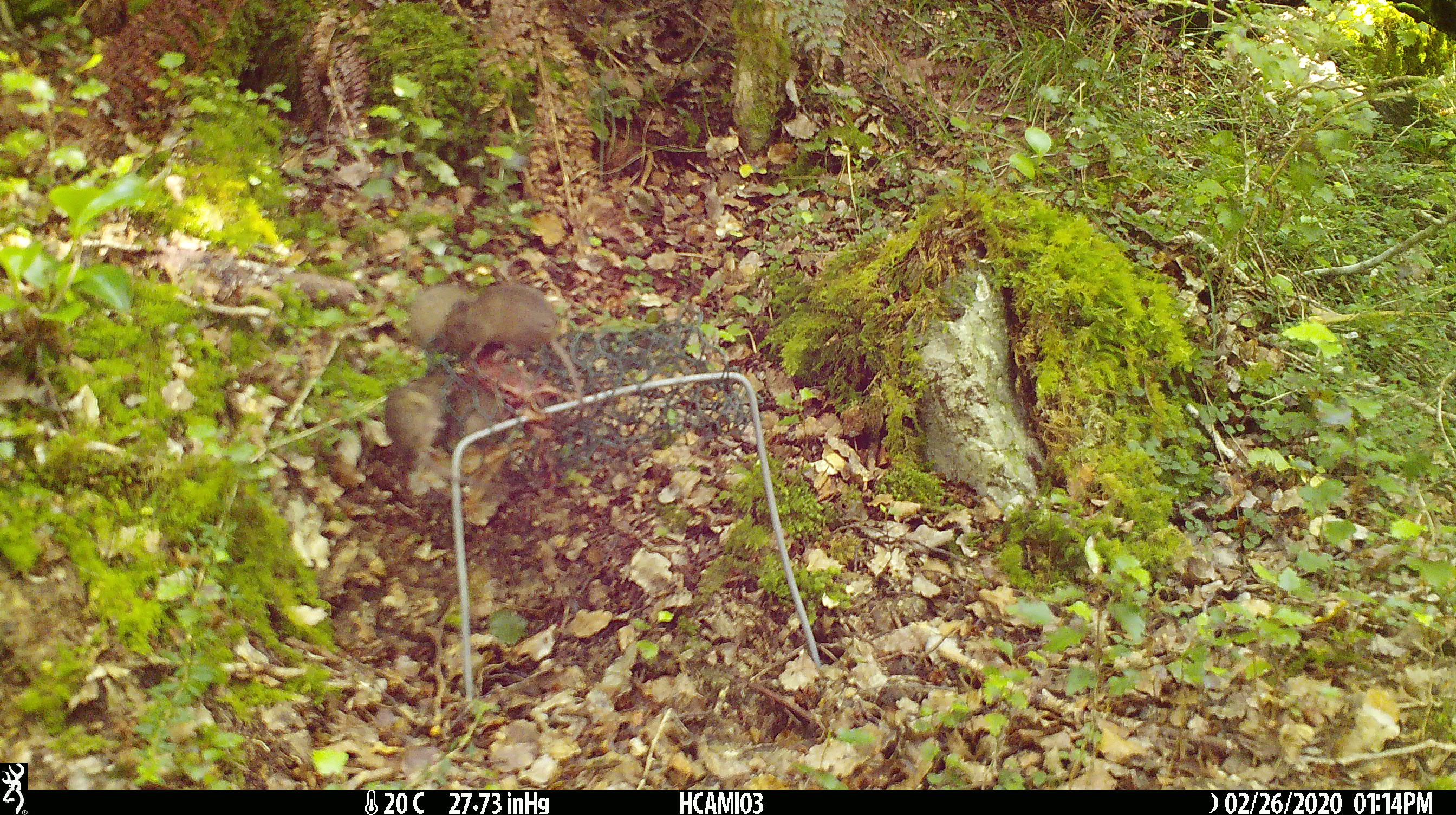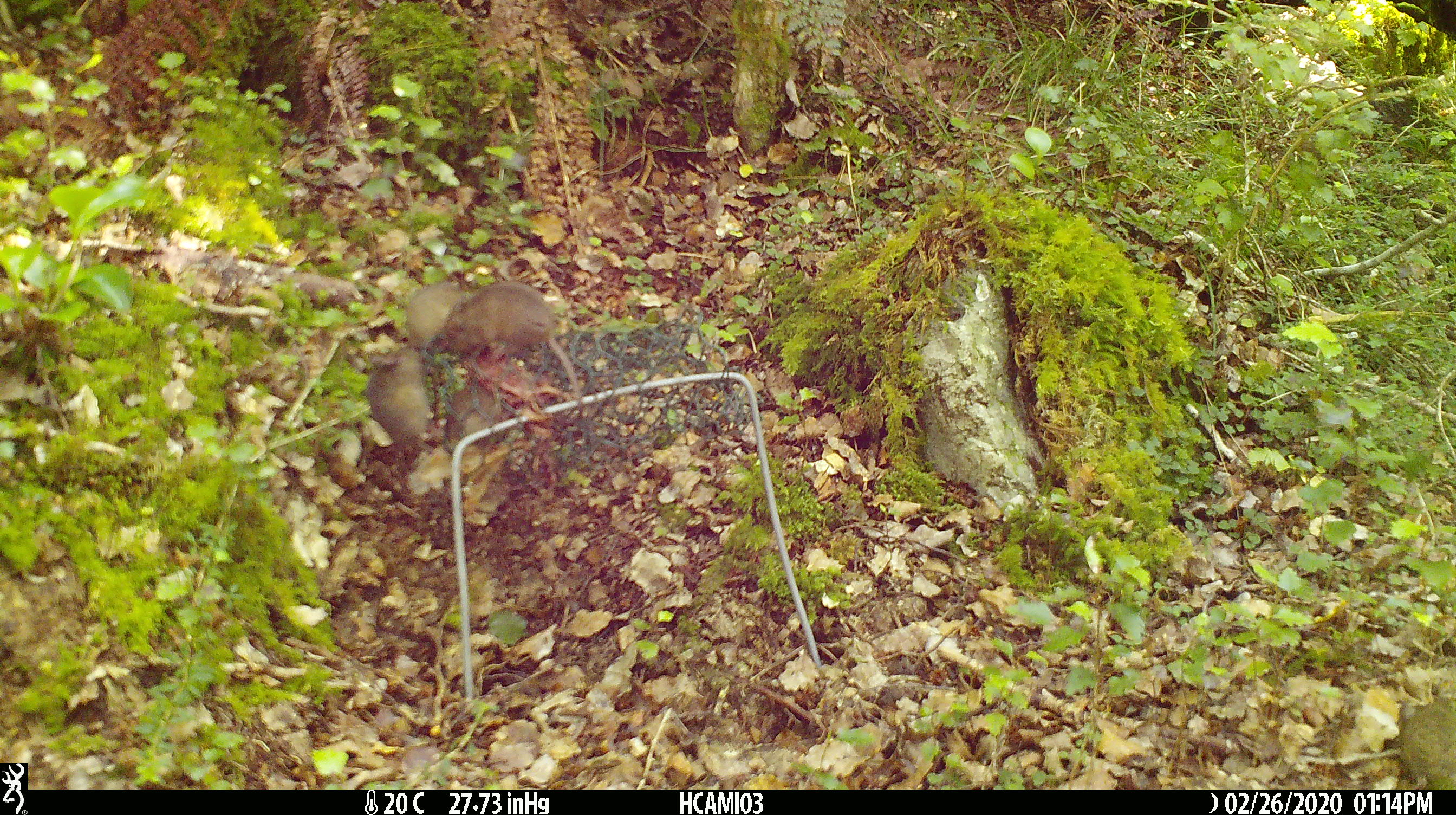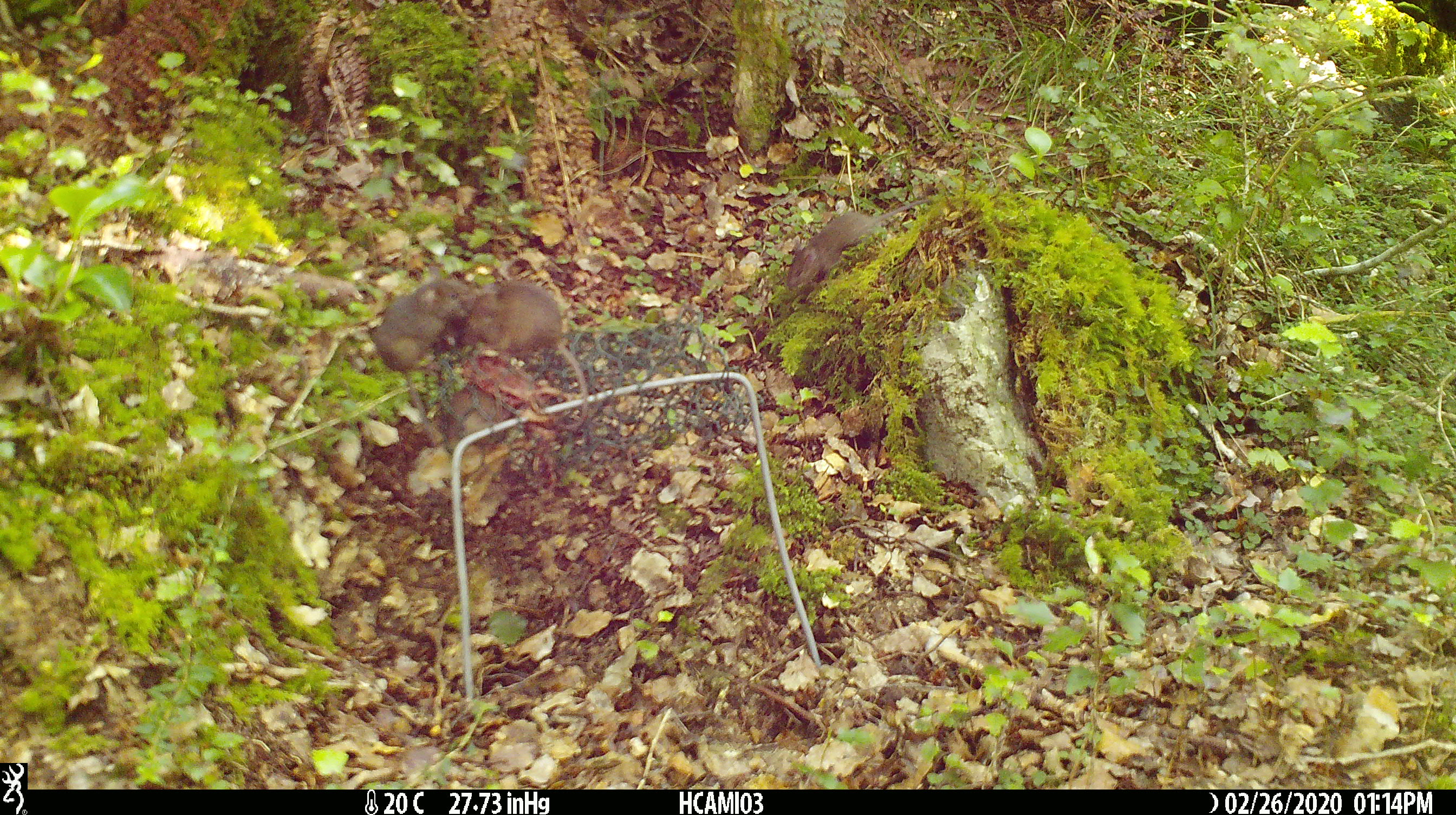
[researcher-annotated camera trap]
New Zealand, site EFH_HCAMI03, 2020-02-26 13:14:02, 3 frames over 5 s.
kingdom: Animalia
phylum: Chordata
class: Mammalia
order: Rodentia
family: Muridae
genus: Mus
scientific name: Mus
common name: mouse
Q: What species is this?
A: Mouse (Mus).